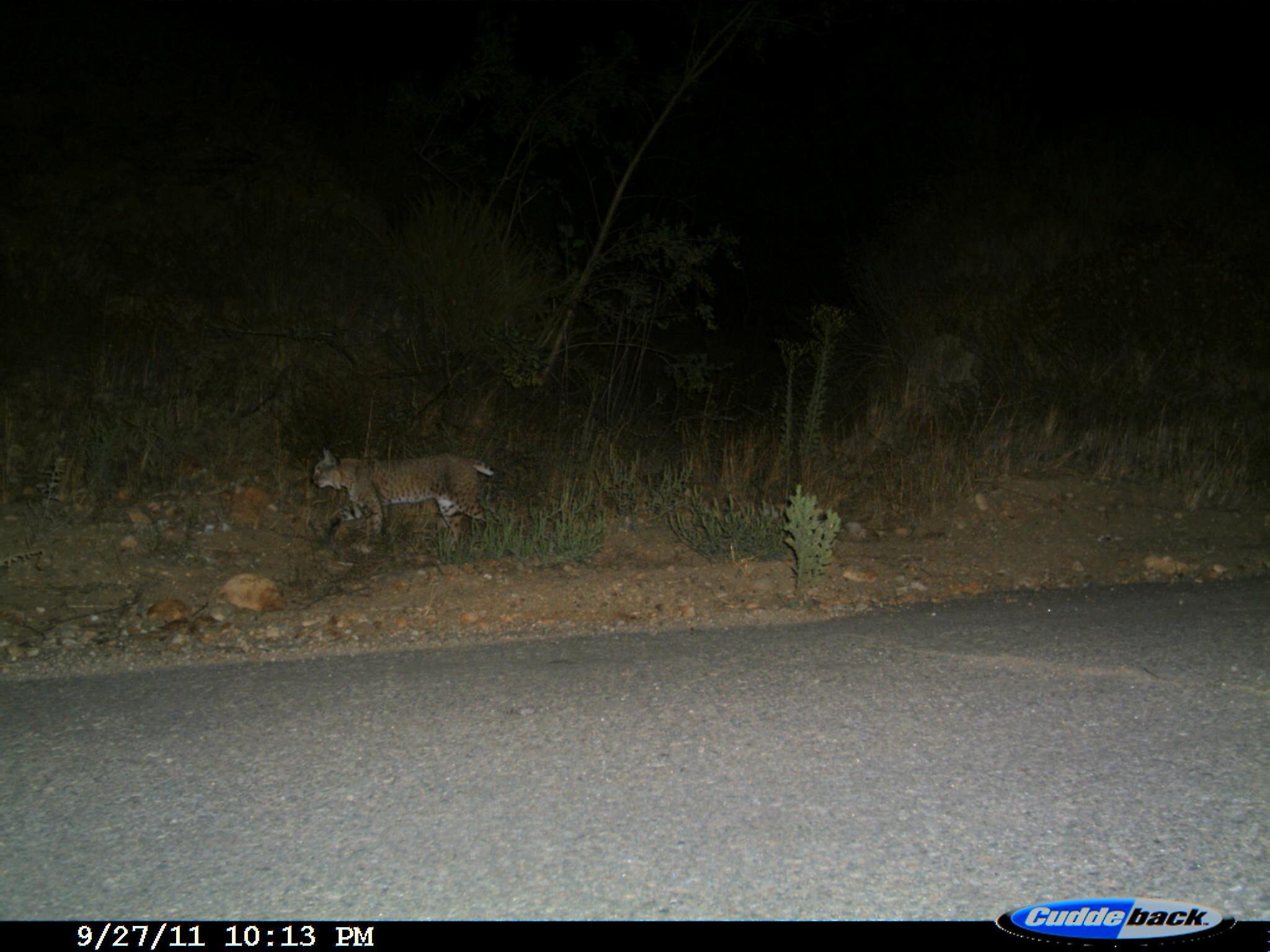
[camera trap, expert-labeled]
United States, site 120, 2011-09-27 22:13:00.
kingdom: Animalia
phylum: Chordata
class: Mammalia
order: Carnivora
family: Felidae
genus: Lynx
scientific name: Lynx rufus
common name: bobcat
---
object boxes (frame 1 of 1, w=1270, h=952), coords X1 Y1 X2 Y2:
bobcat: 303 441 502 547